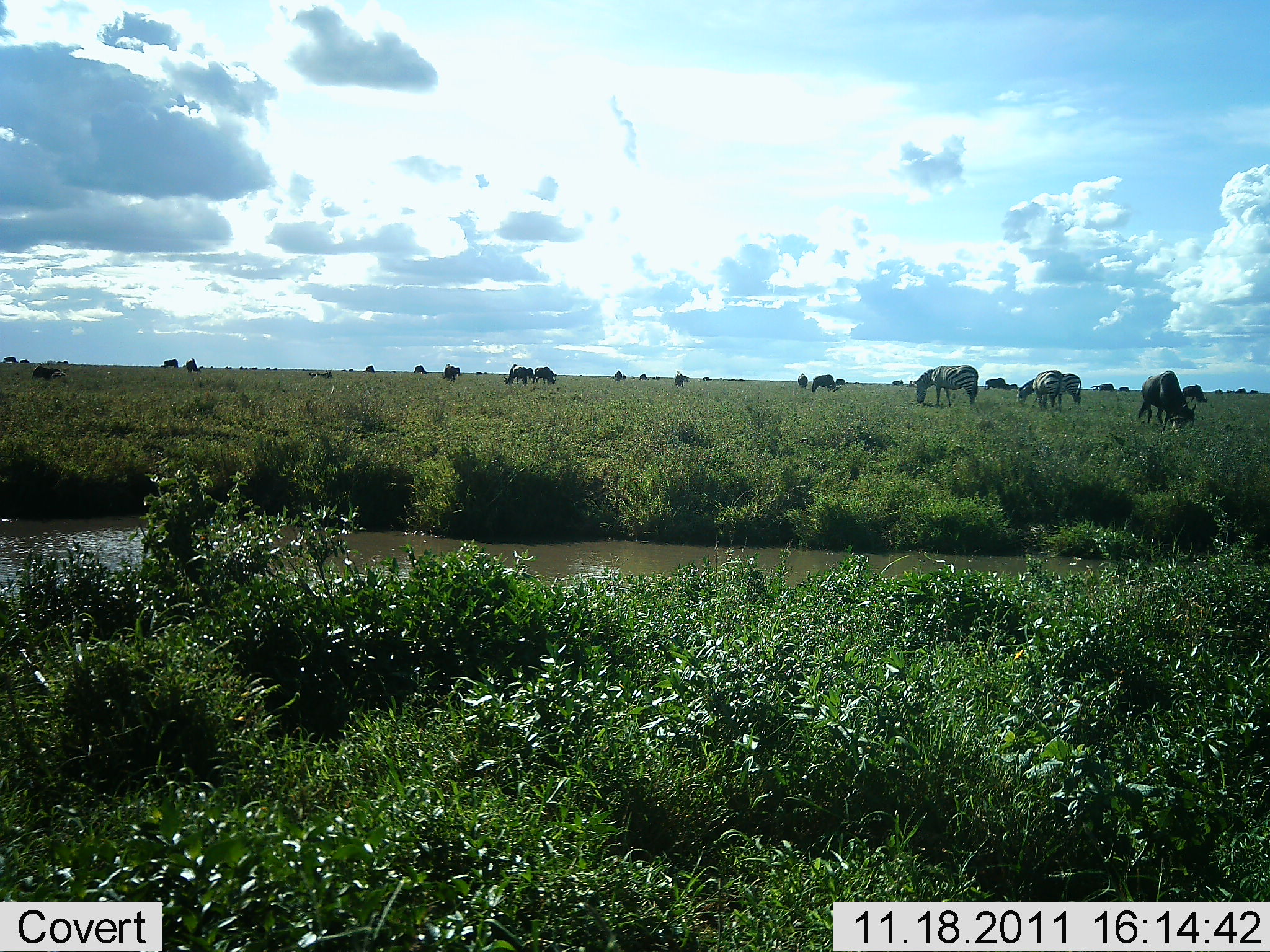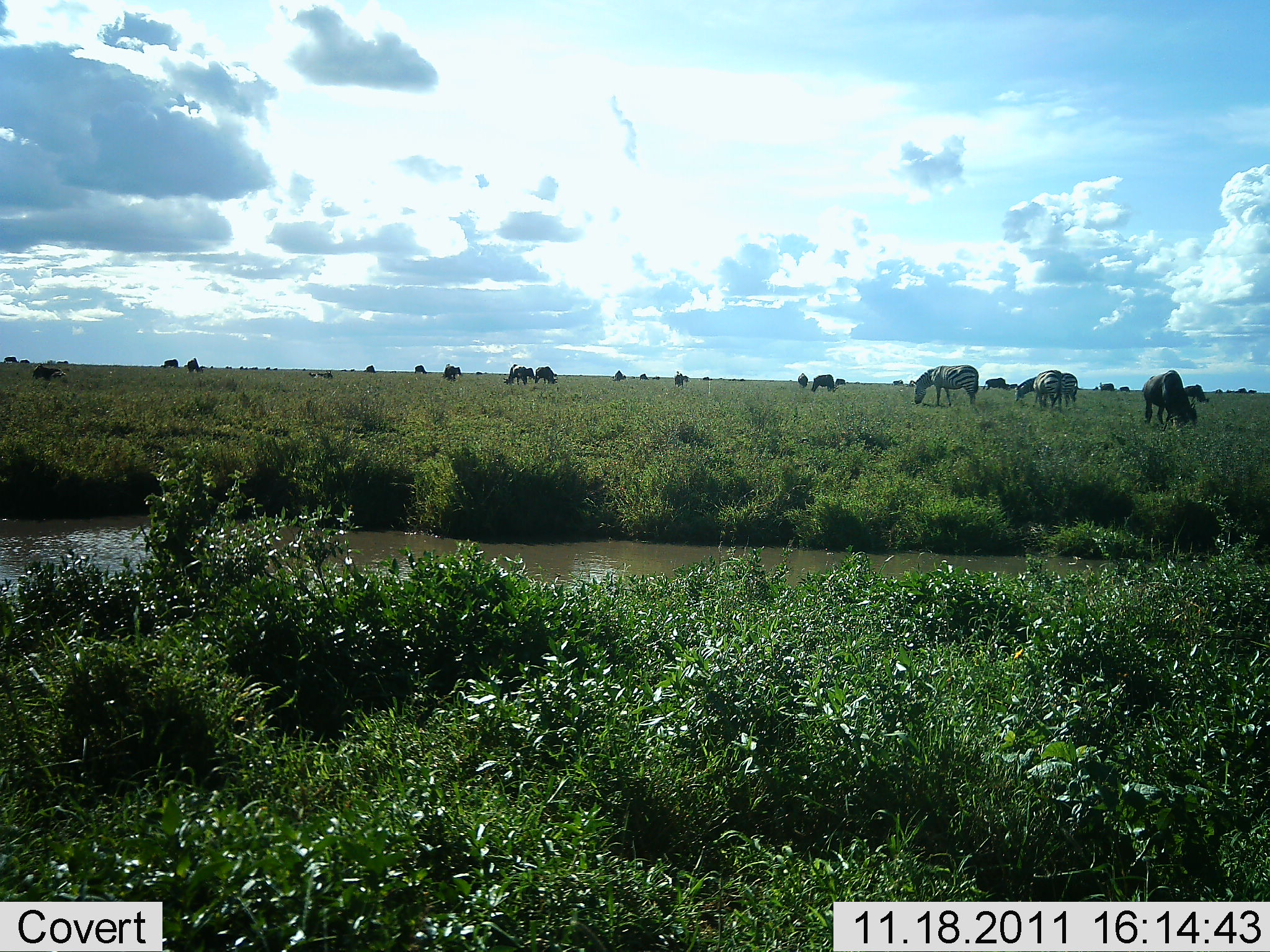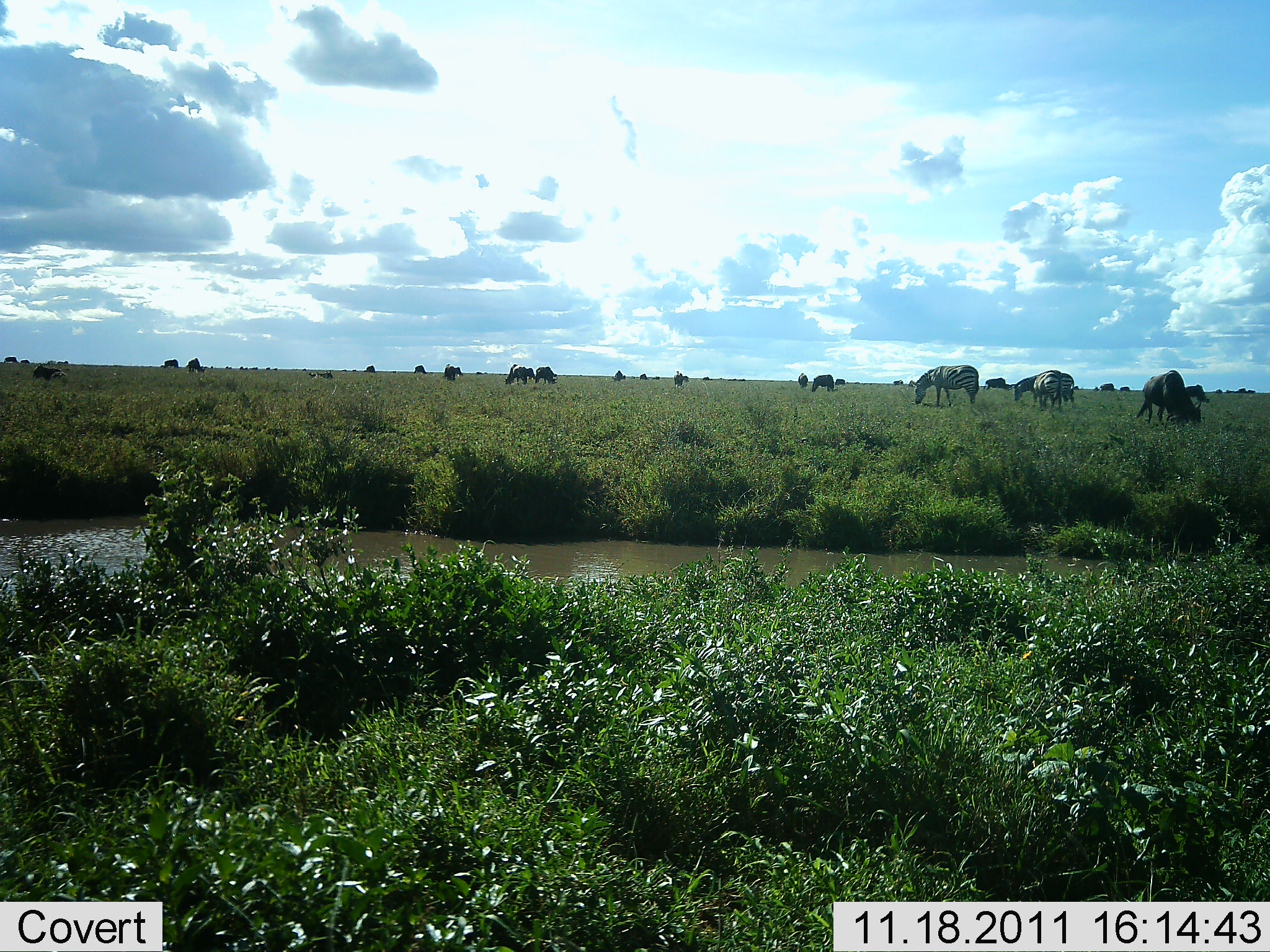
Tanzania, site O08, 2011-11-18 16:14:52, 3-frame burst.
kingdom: Animalia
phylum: Chordata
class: Mammalia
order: Artiodactyla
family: Bovidae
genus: Connochaetes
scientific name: Connochaetes taurinus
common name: blue wildebeest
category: wildebeest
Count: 11-50.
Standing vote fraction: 21%.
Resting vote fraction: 7%.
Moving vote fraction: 14%.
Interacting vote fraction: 7%.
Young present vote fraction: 7%.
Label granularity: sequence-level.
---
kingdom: Animalia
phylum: Chordata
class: Mammalia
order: Perissodactyla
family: Equidae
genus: Equus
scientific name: Equus quagga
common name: plains zebra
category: zebra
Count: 3.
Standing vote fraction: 20%.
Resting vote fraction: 0%.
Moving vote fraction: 5%.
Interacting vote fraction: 0%.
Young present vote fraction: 0%.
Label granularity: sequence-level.